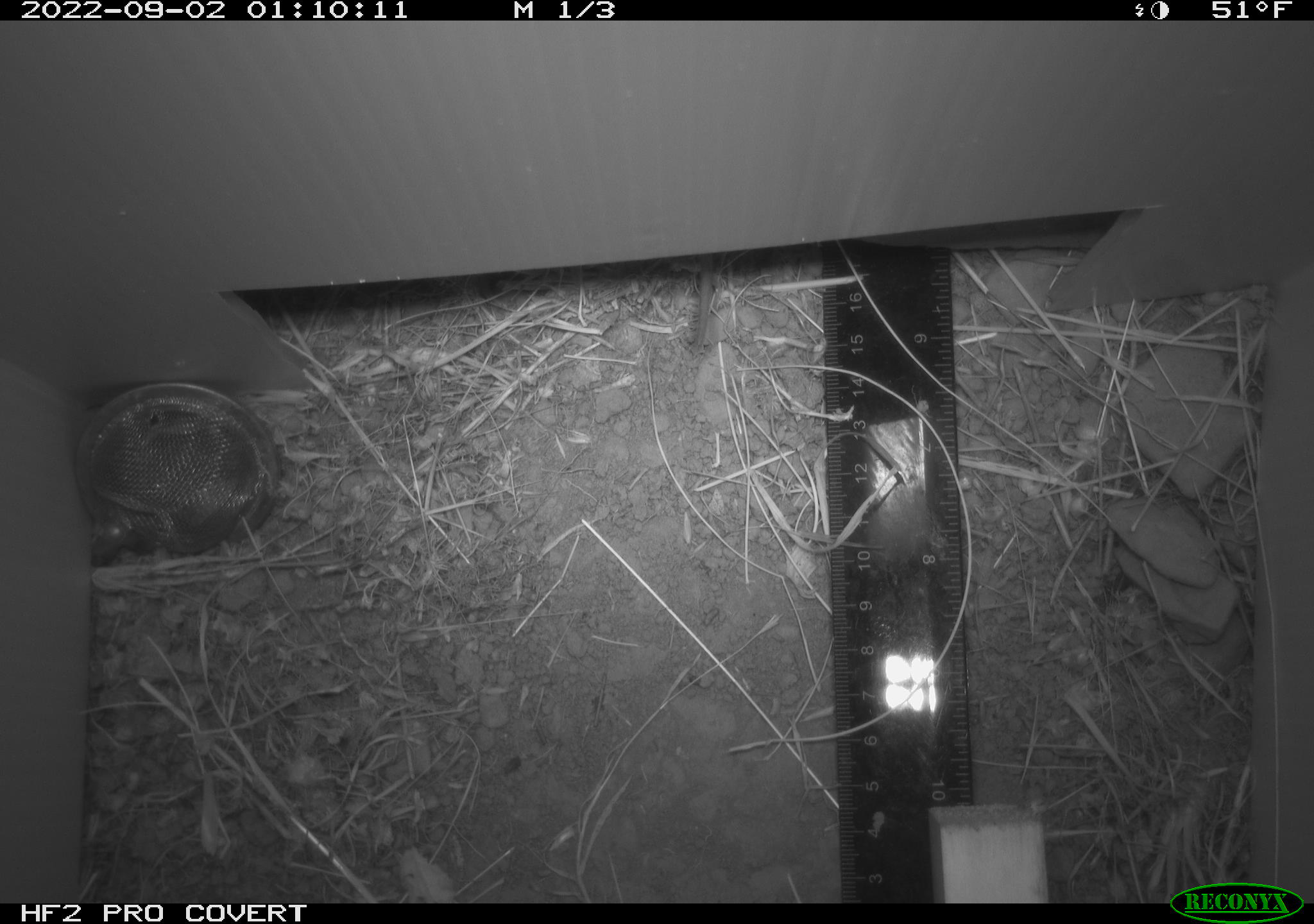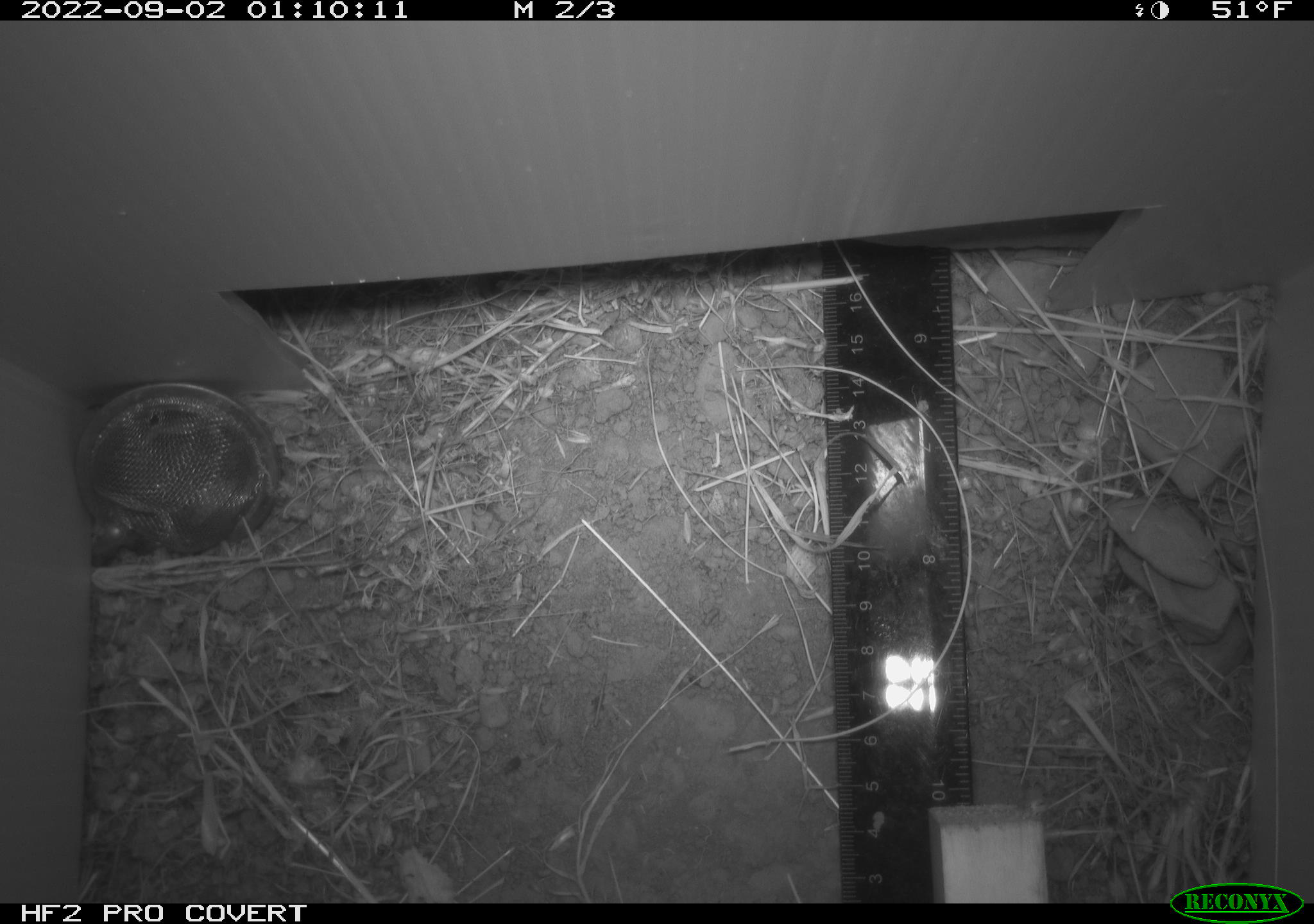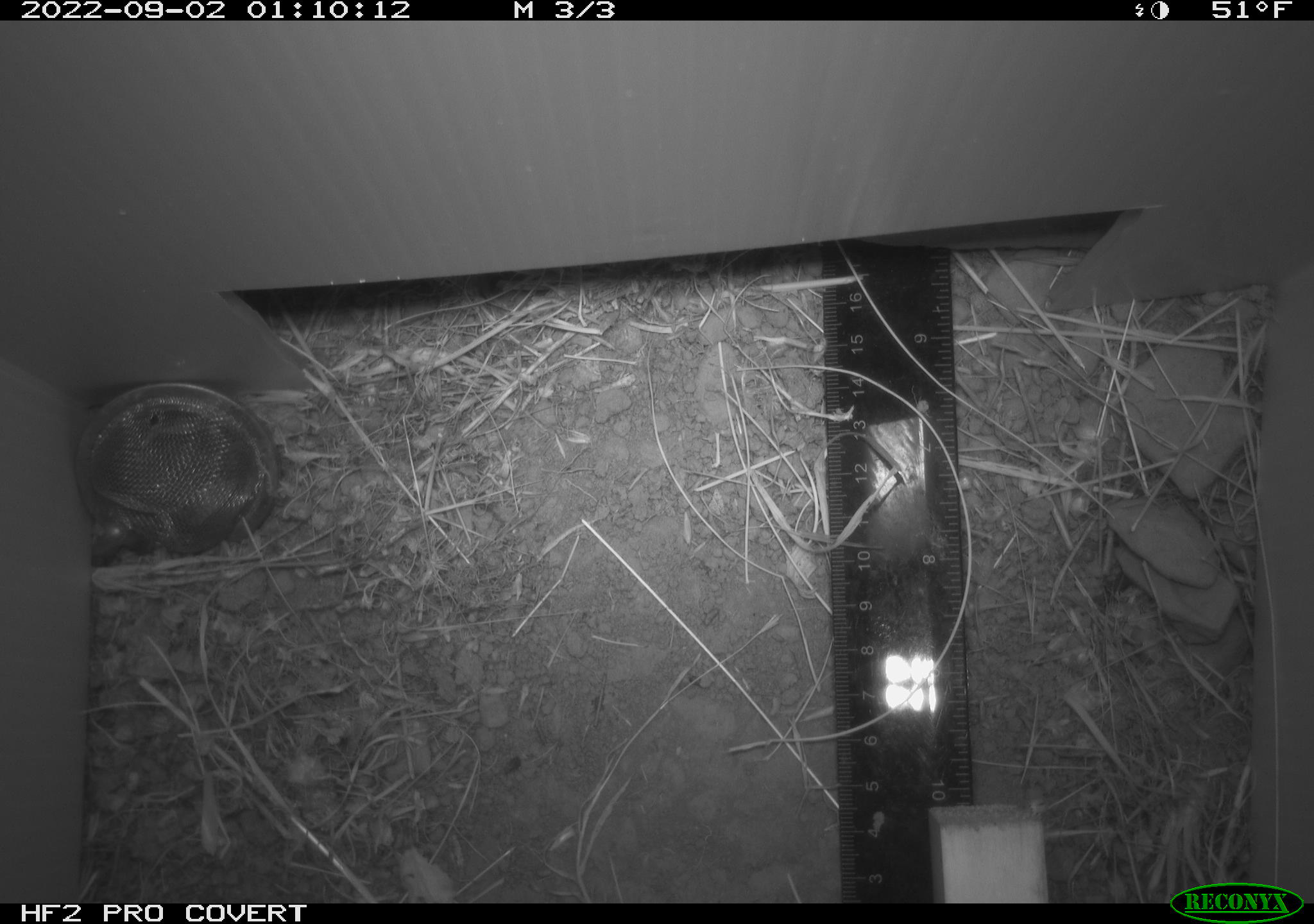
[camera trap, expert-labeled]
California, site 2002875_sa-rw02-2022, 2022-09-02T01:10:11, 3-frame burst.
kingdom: Animalia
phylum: Chordata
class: Mammalia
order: Rodentia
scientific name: Rodentia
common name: mouse species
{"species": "mouse species (Rodentia)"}